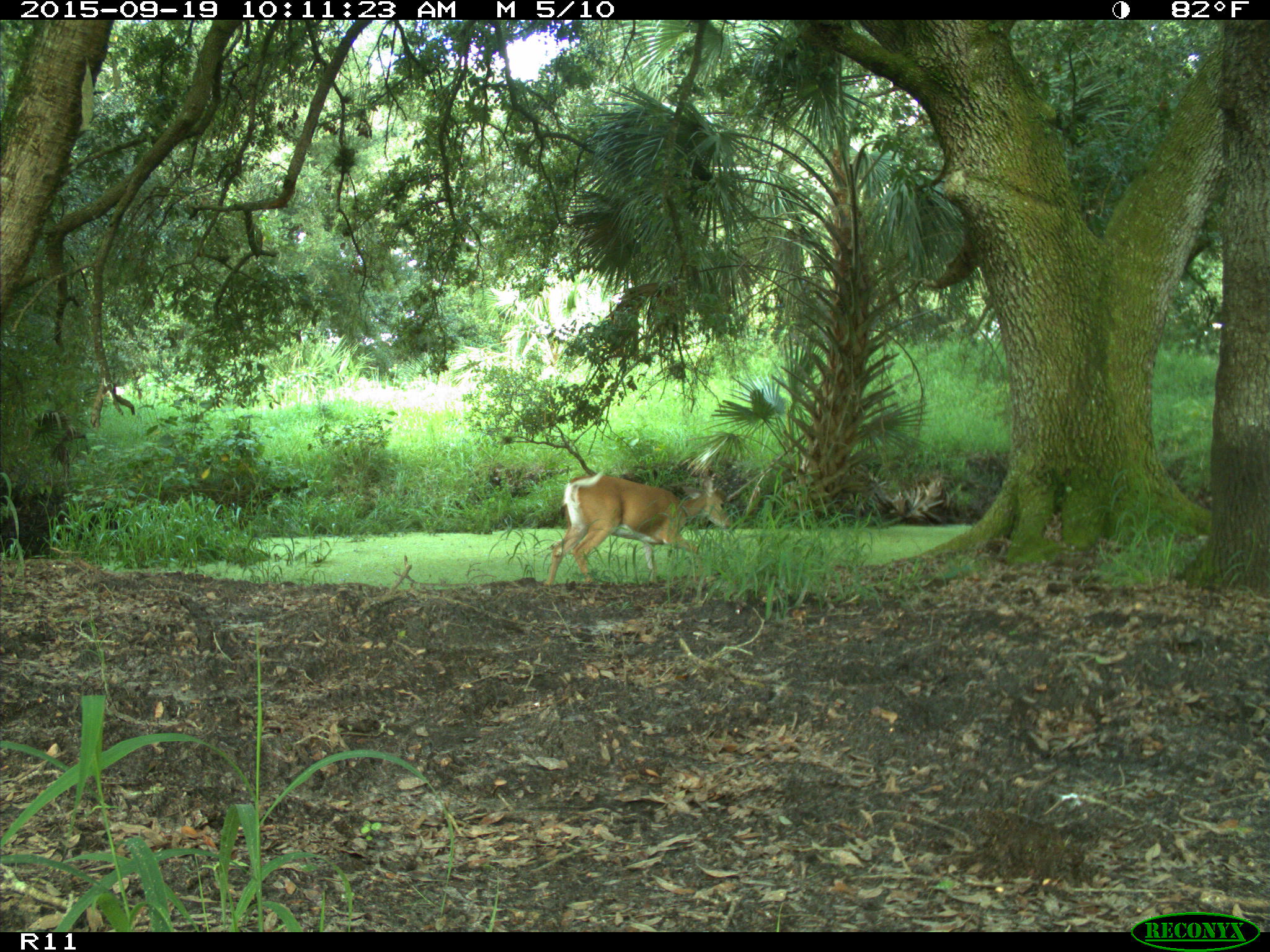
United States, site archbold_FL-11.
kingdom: Animalia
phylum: Chordata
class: Mammalia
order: Artiodactyla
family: Cervidae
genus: Odocoileus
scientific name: Odocoileus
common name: deer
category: unidentified deer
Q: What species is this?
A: Unidentified deer (deer) (Odocoileus).